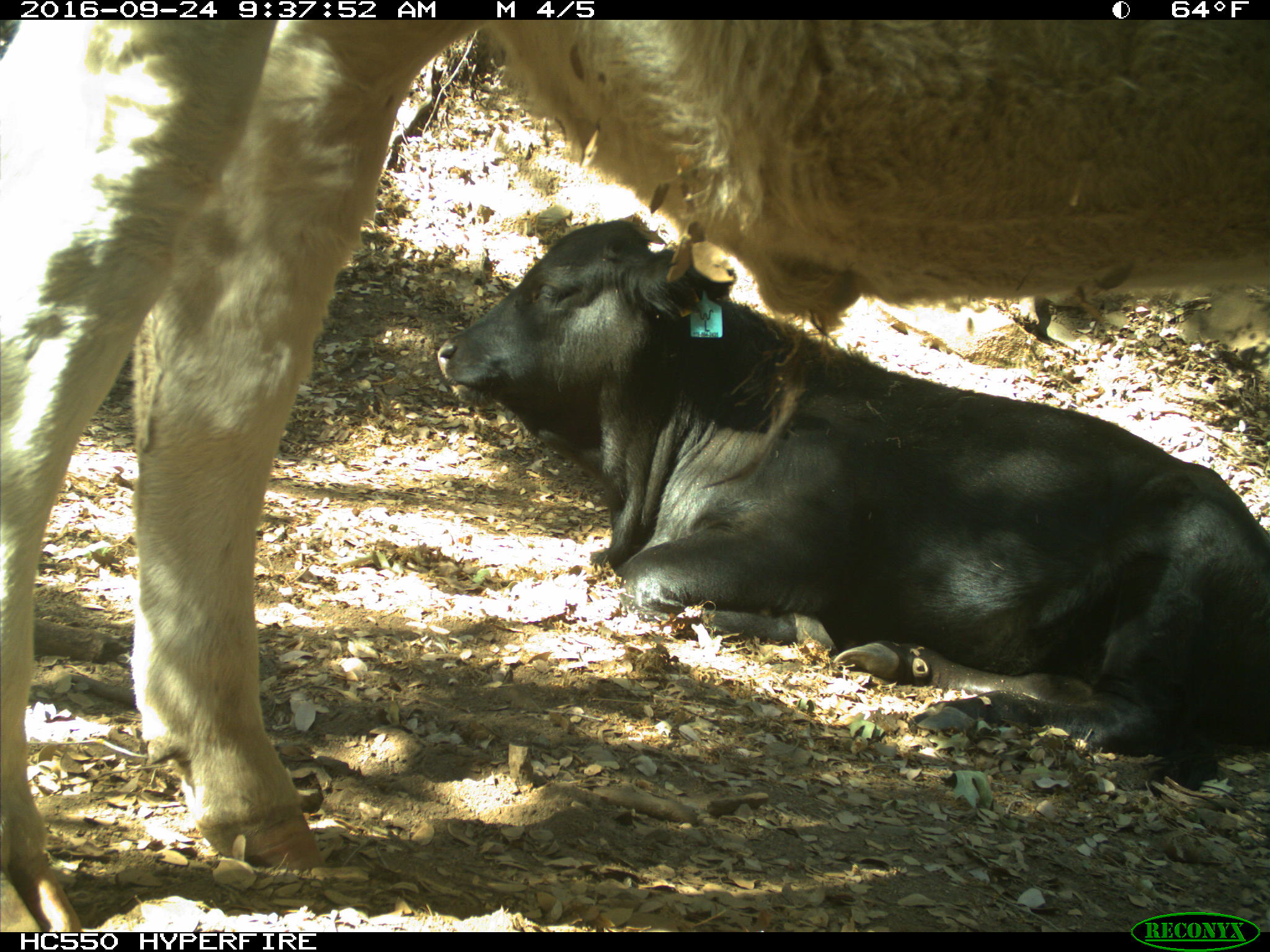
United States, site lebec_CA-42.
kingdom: Animalia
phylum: Chordata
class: Mammalia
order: Artiodactyla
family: Bovidae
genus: Bos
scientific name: Bos taurus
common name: domestic cow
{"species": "Bos taurus (domestic cow)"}